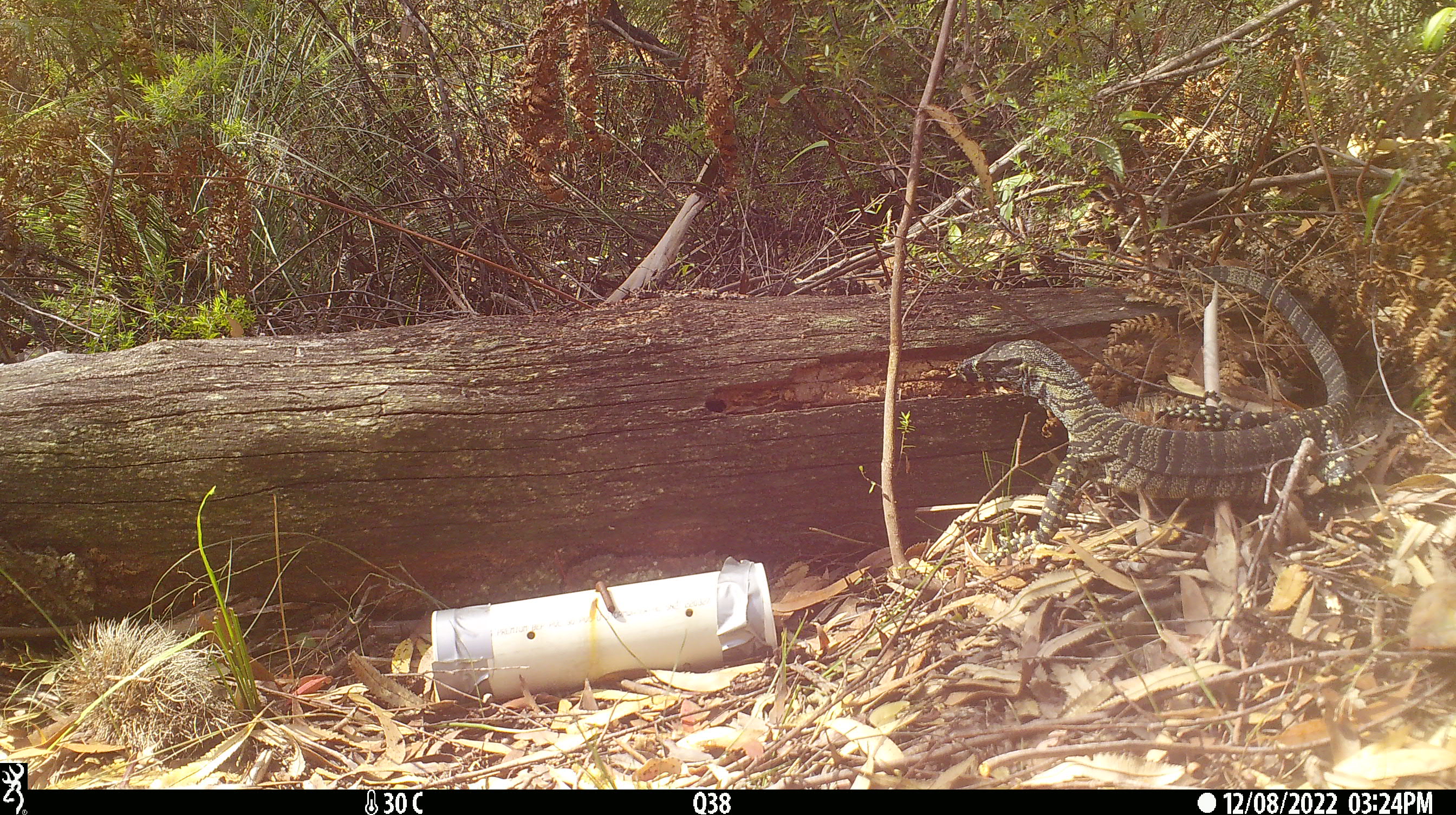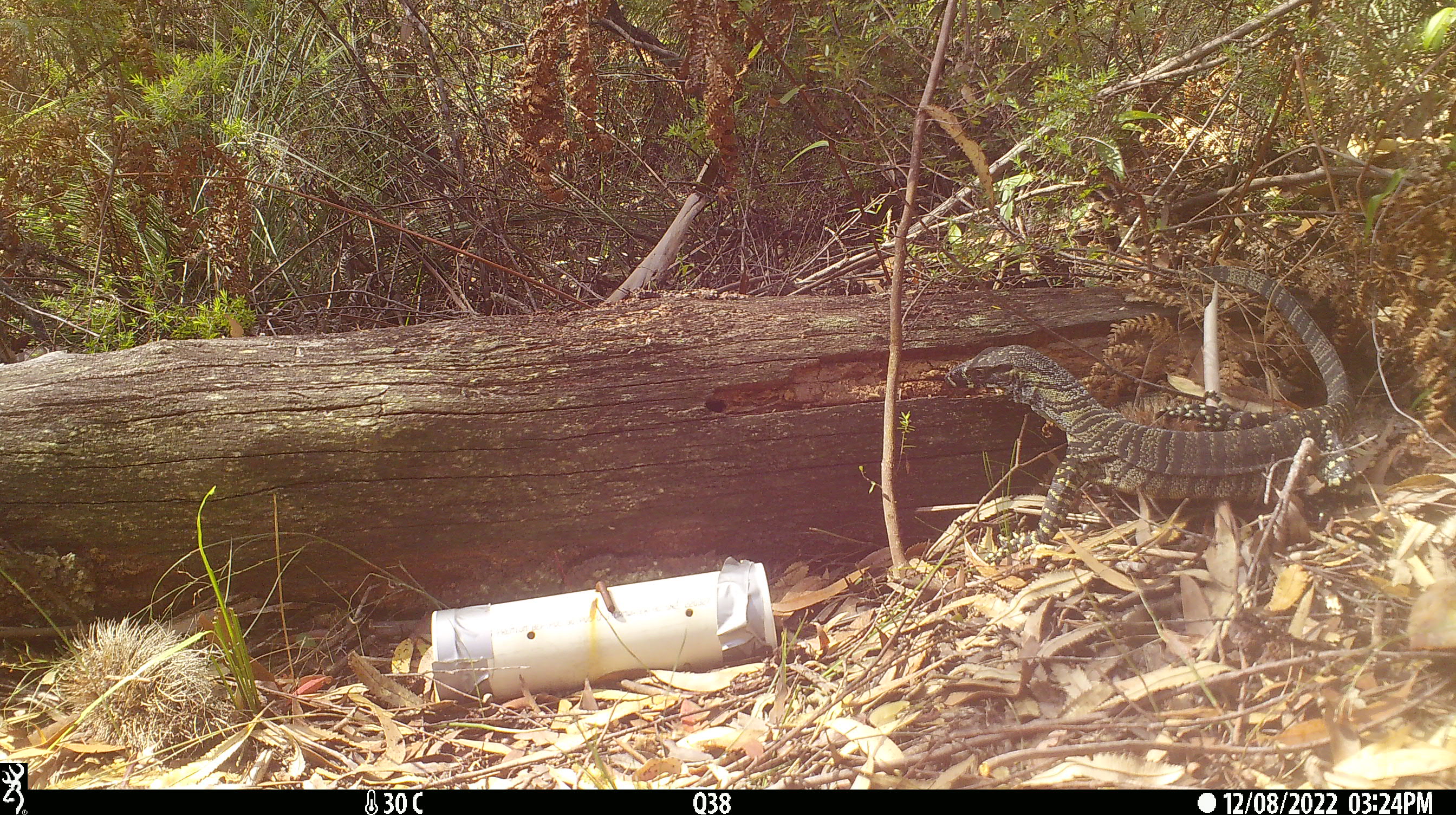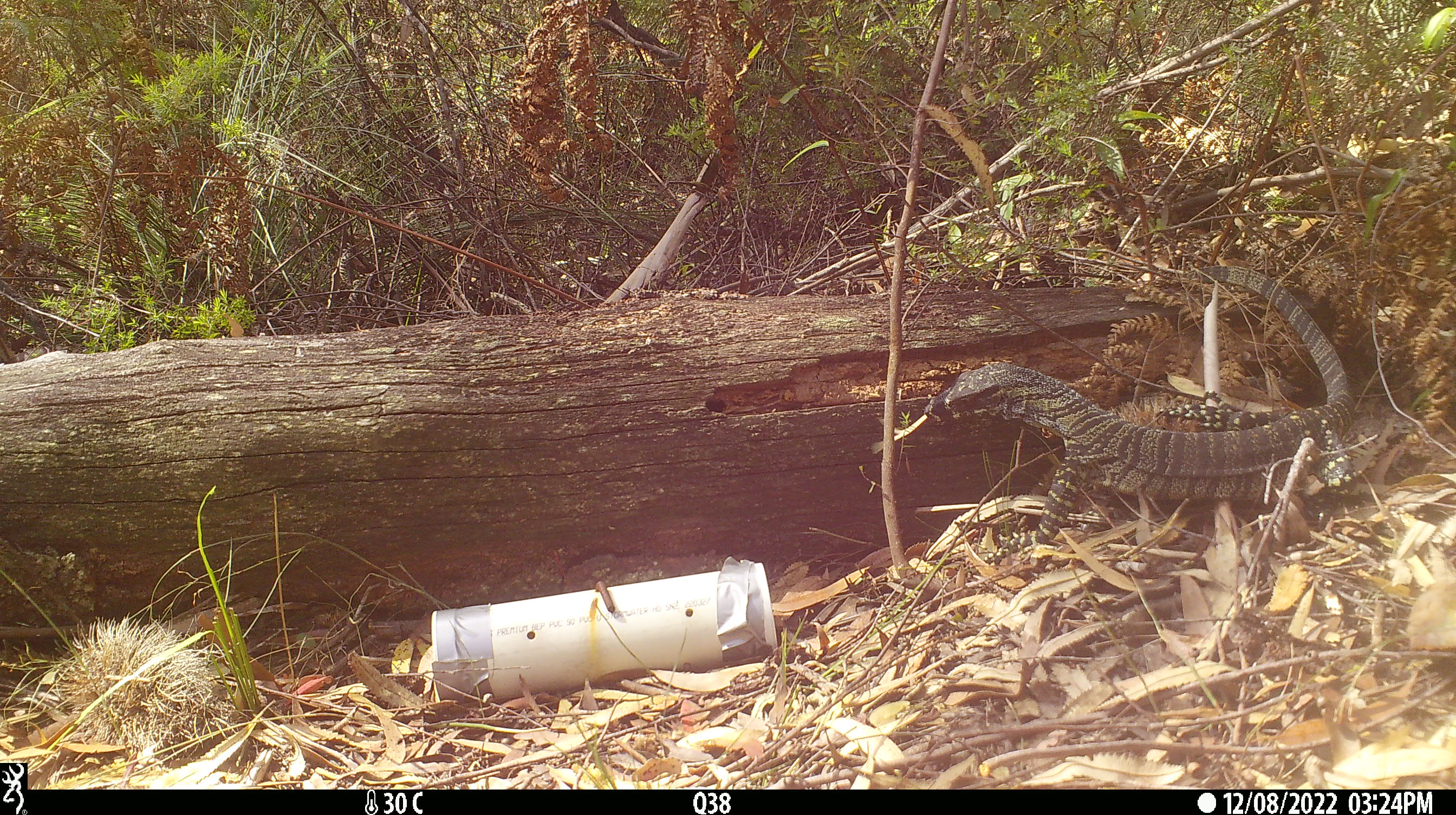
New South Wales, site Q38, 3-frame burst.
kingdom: Animalia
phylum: Chordata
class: Reptilia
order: Squamata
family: Varanidae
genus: Varanus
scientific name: Varanus varius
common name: lace monitor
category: goanna